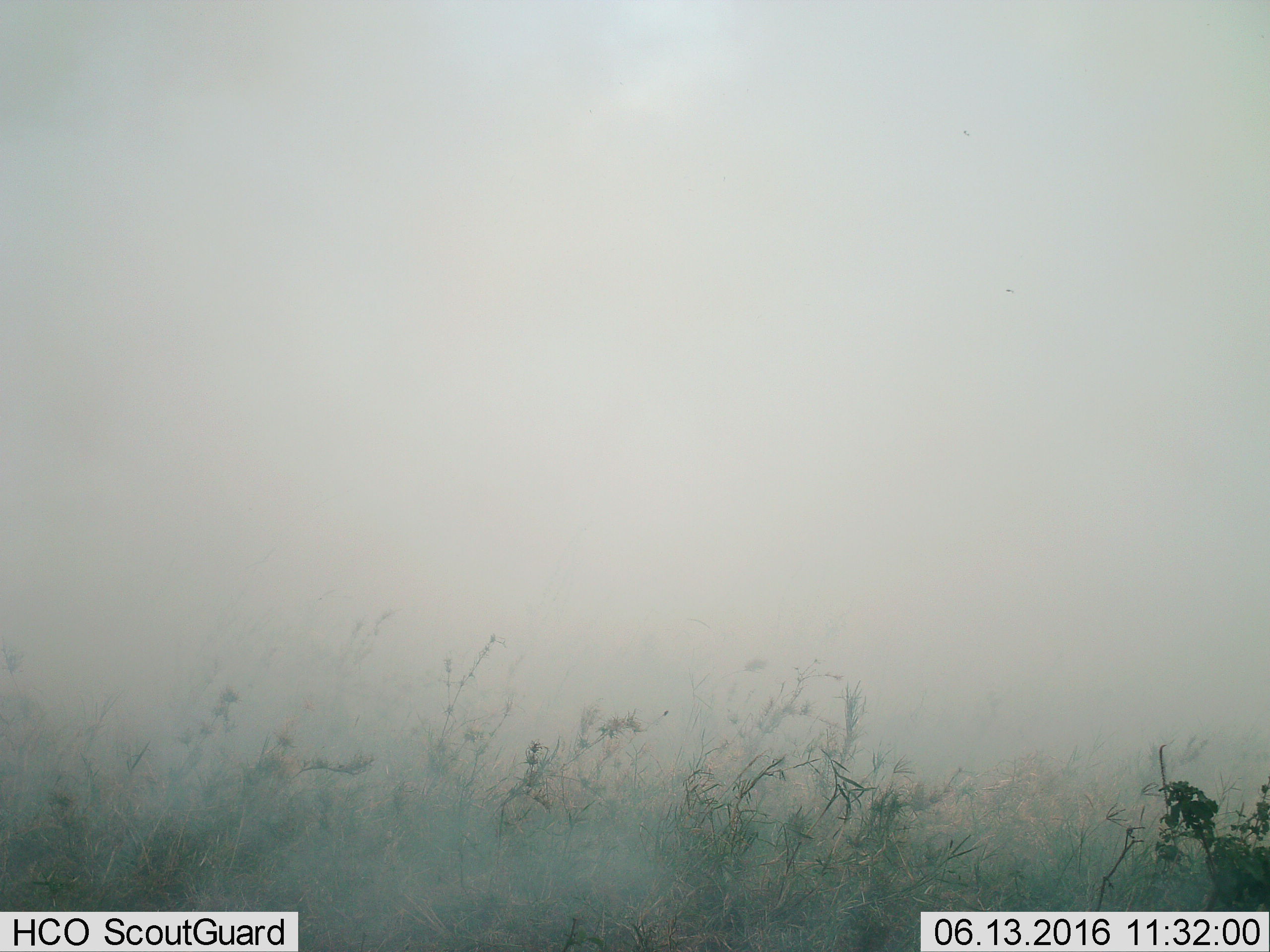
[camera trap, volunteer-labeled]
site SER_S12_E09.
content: unidentified animal